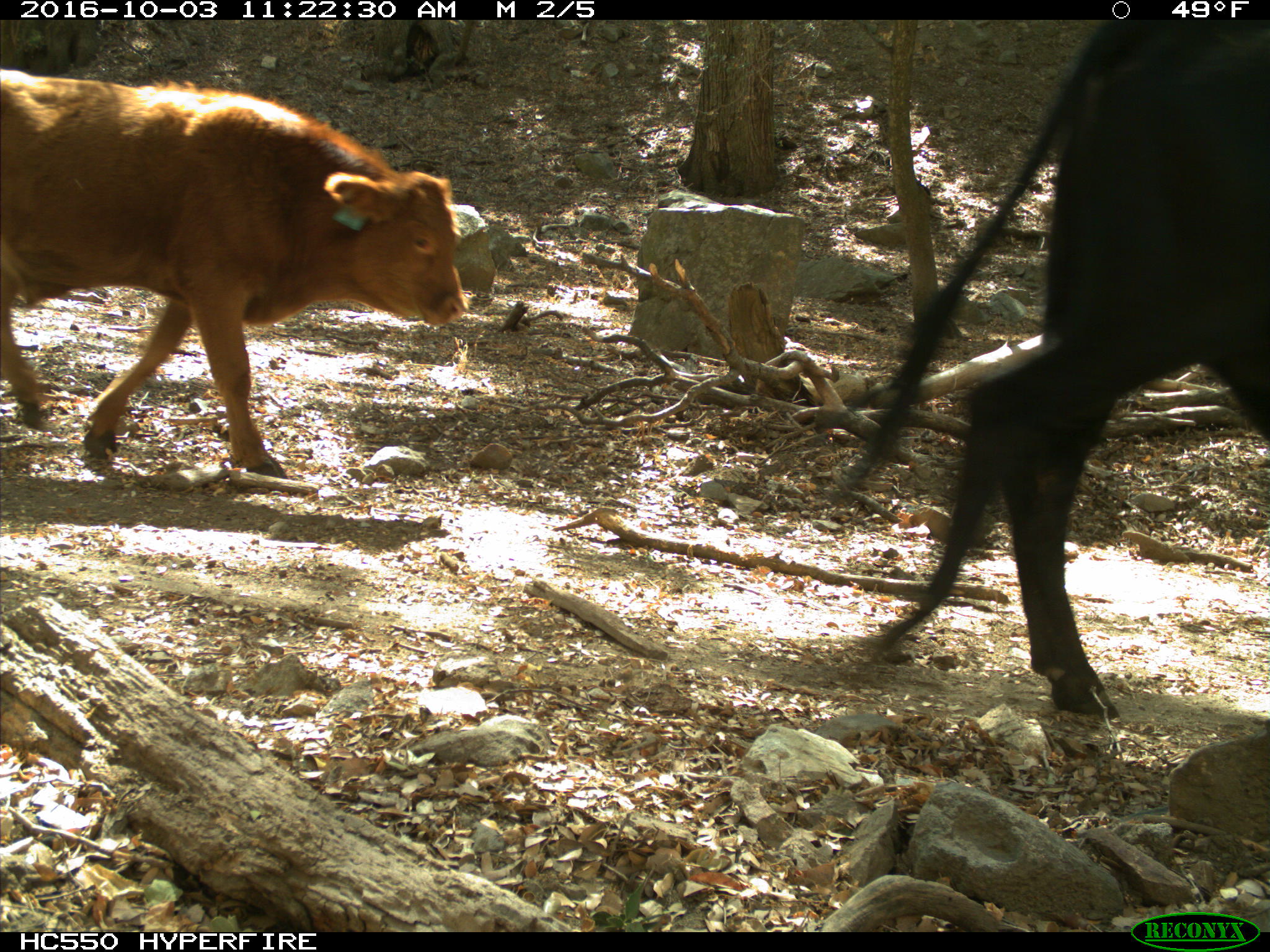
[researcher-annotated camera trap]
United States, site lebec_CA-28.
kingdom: Animalia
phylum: Chordata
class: Mammalia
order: Artiodactyla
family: Bovidae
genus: Bos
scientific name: Bos taurus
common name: domestic cow